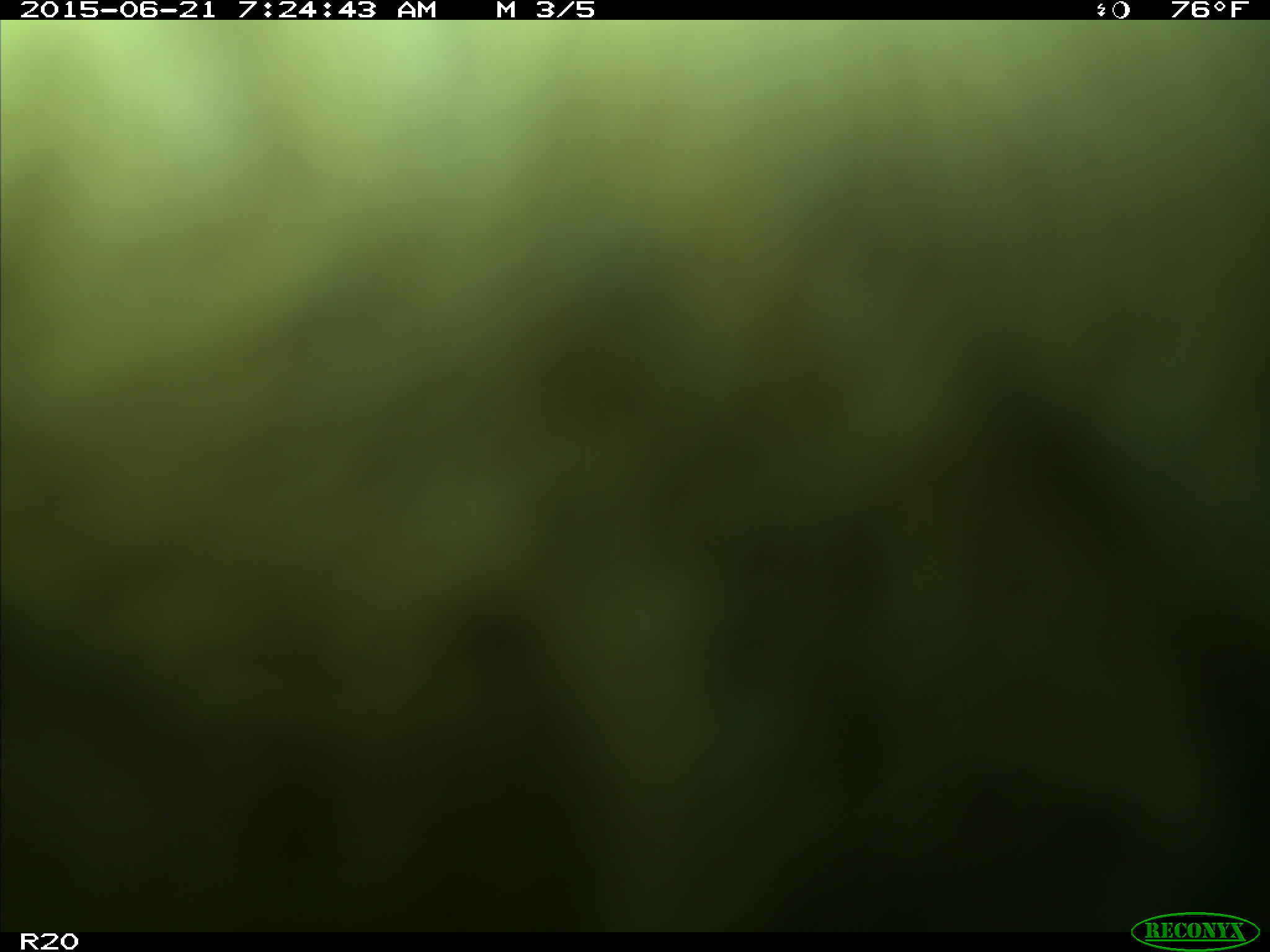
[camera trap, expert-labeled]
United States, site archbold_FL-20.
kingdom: Animalia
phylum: Chordata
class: Mammalia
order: Artiodactyla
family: Bovidae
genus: Bos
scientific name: Bos taurus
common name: domestic cow